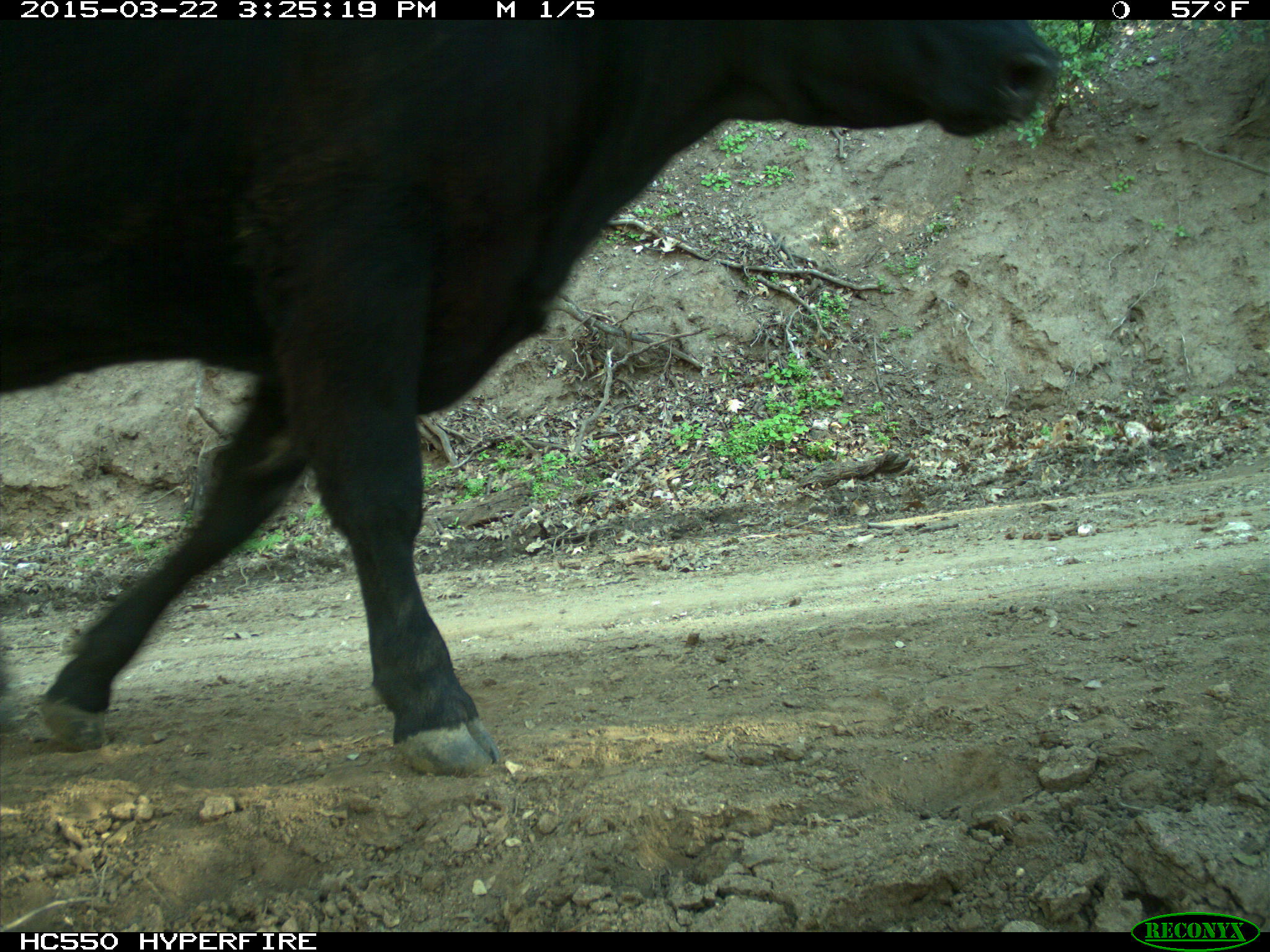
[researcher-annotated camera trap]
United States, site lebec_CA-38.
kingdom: Animalia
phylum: Chordata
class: Mammalia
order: Artiodactyla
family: Bovidae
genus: Bos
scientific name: Bos taurus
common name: domestic cow